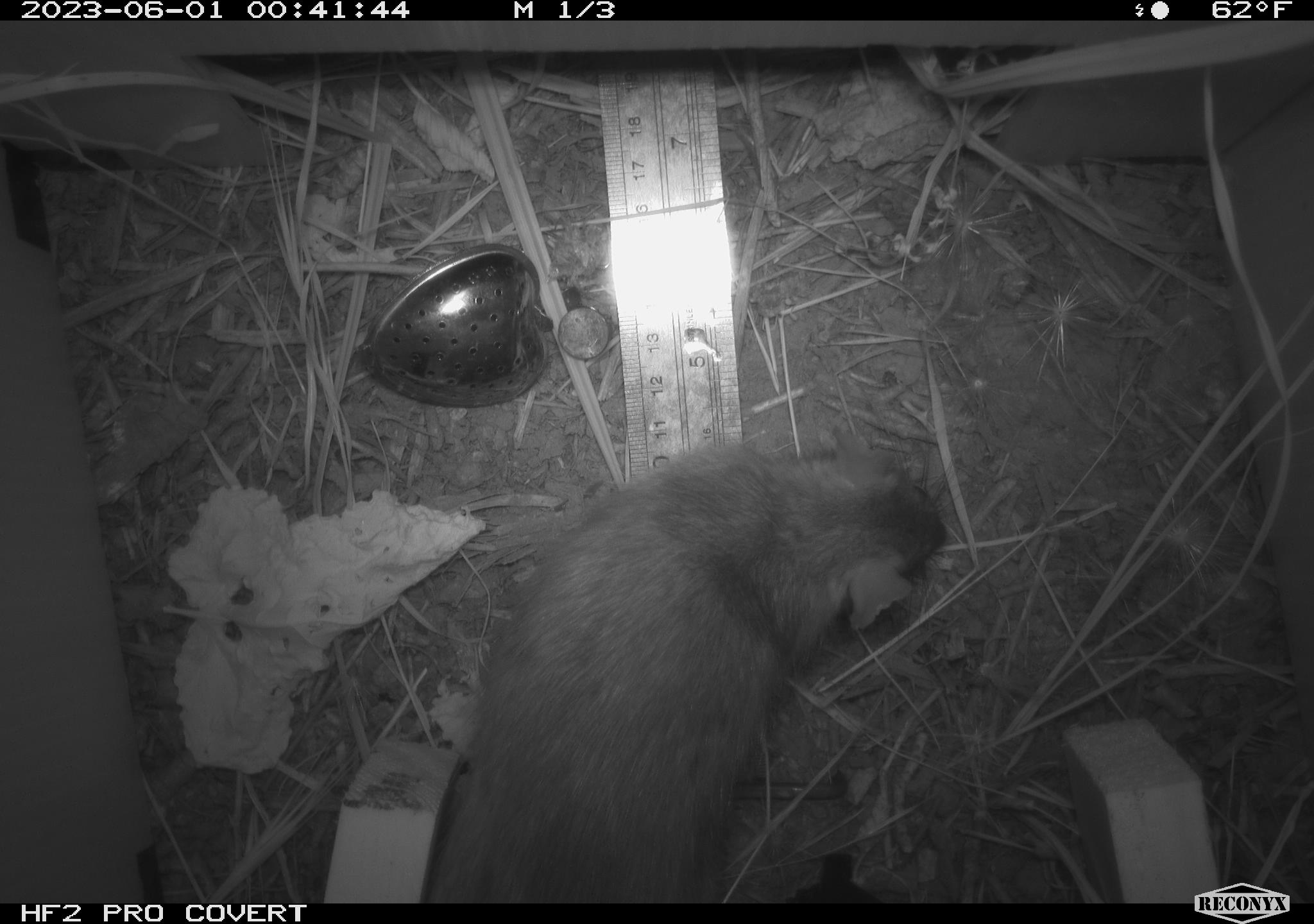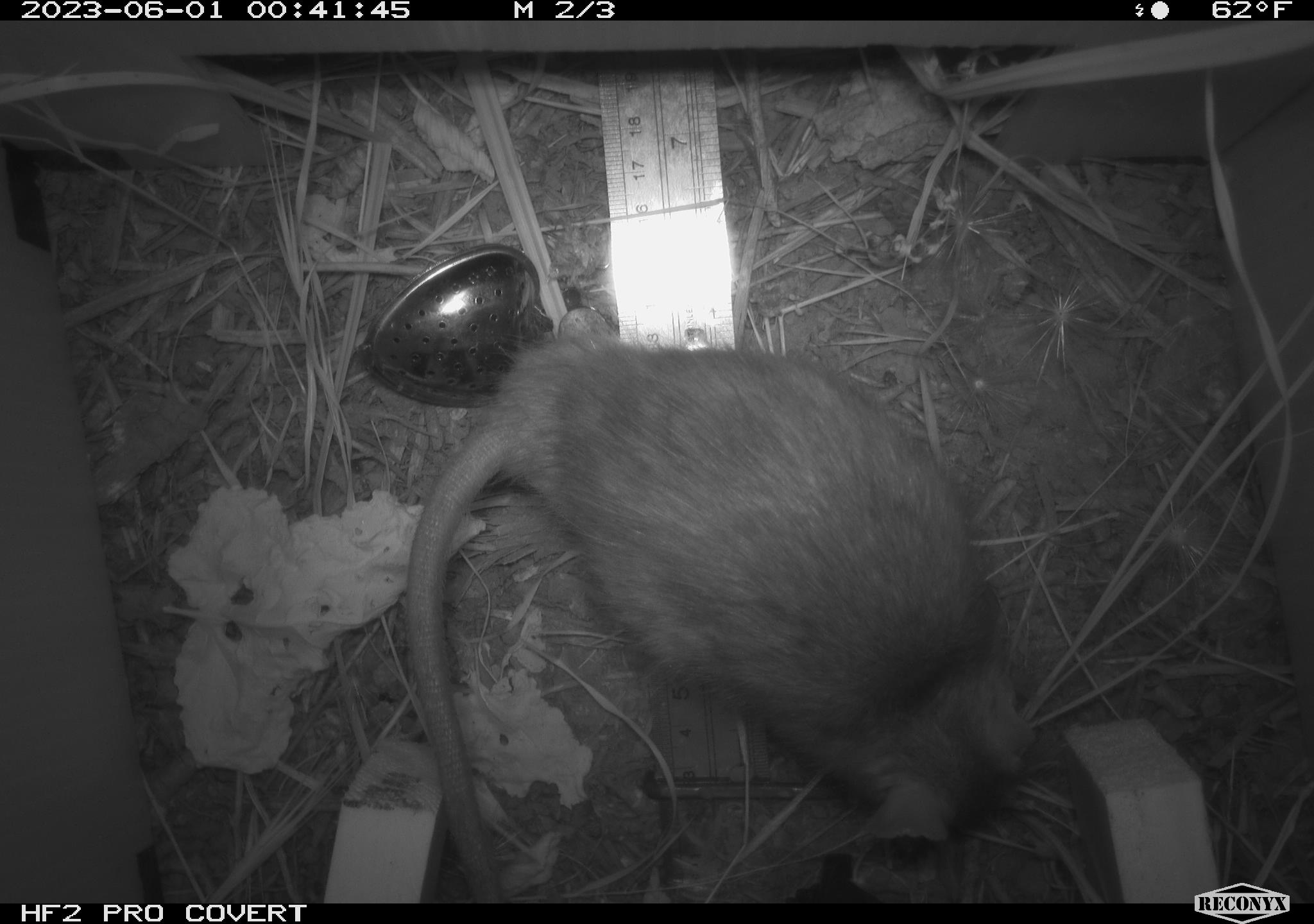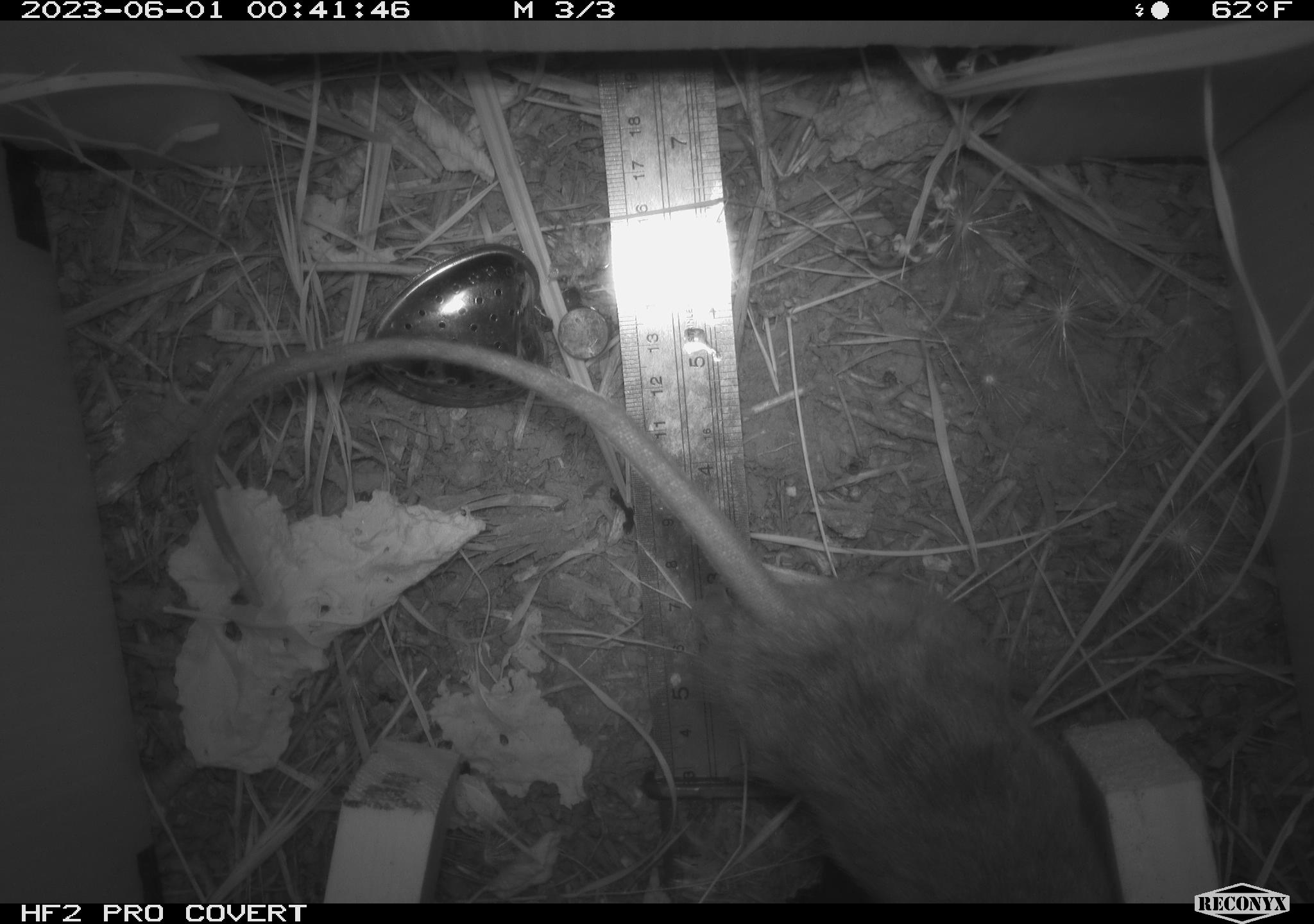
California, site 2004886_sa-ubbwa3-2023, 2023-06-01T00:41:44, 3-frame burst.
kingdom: Animalia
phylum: Chordata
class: Mammalia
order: Rodentia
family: Muridae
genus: Rattus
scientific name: Rattus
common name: rat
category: rattus species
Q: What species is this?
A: Rattus species (rat) (Rattus).